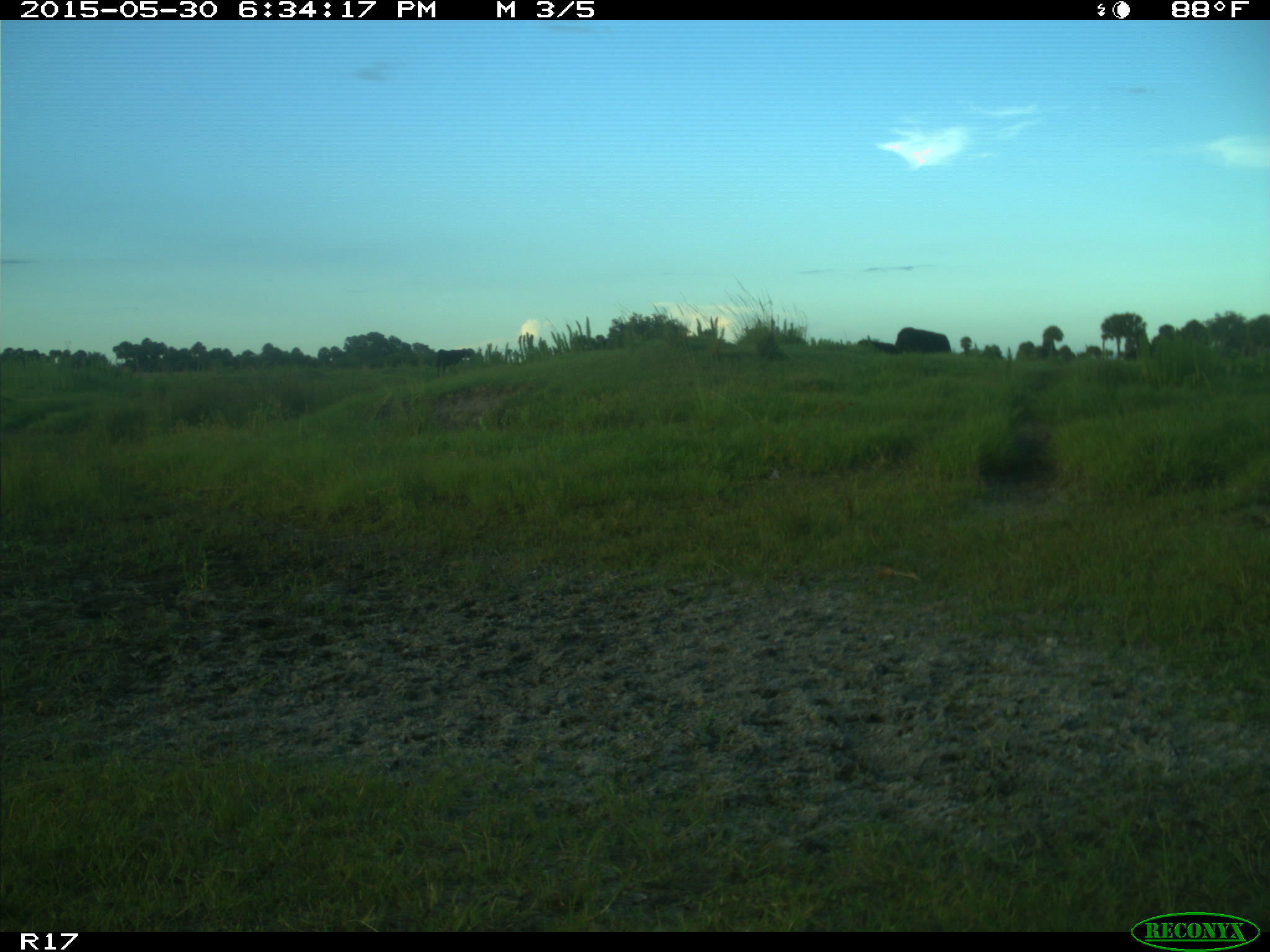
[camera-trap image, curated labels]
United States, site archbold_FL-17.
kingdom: Animalia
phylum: Chordata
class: Mammalia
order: Artiodactyla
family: Bovidae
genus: Bos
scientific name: Bos taurus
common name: domestic cow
Bos taurus (domestic cow).